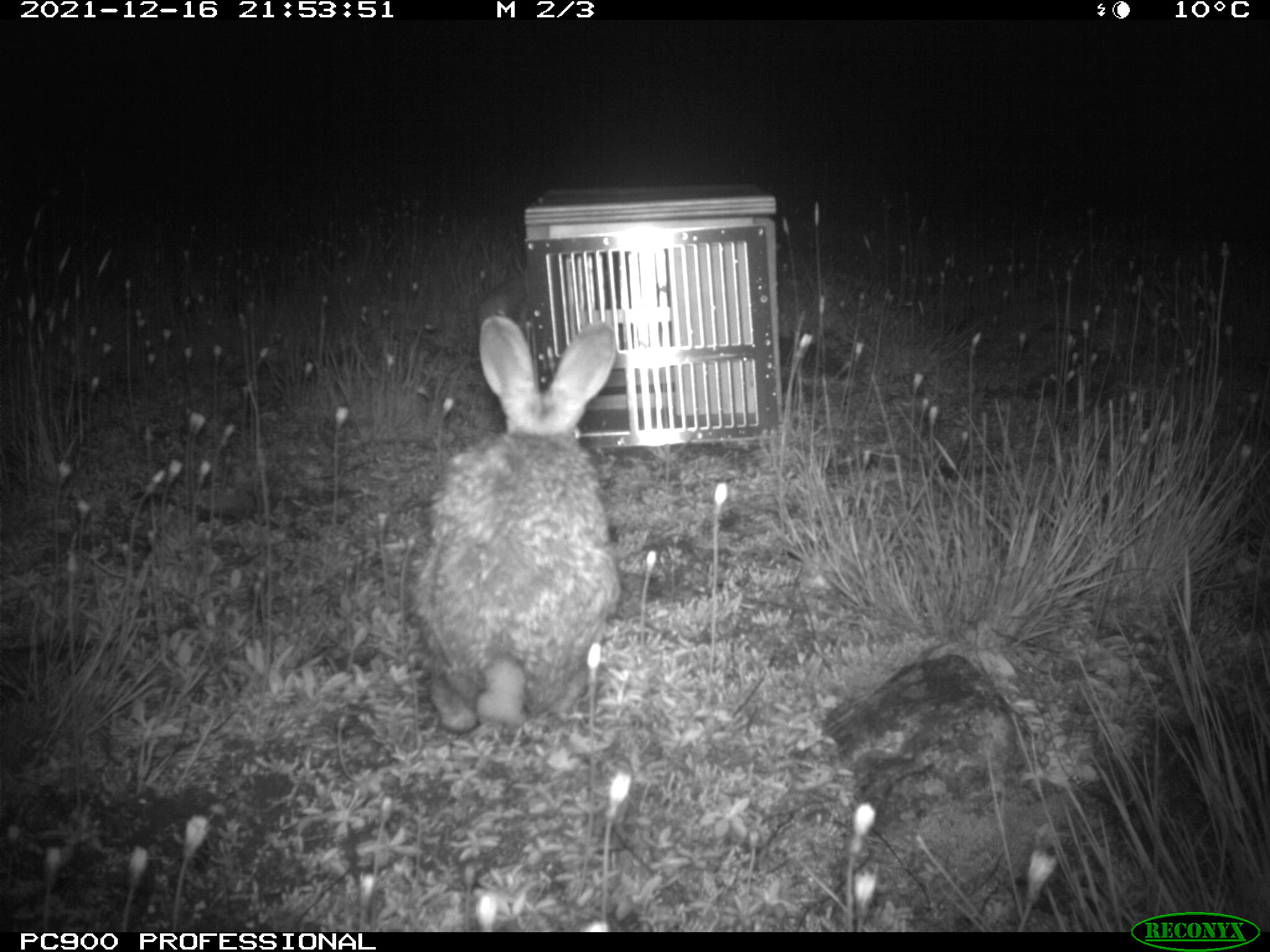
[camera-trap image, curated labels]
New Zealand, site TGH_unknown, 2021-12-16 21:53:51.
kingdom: Animalia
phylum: Chordata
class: Mammalia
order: Lagomorpha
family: Leporidae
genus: Oryctolagus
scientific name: Oryctolagus cuniculus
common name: european rabbit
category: rabbit